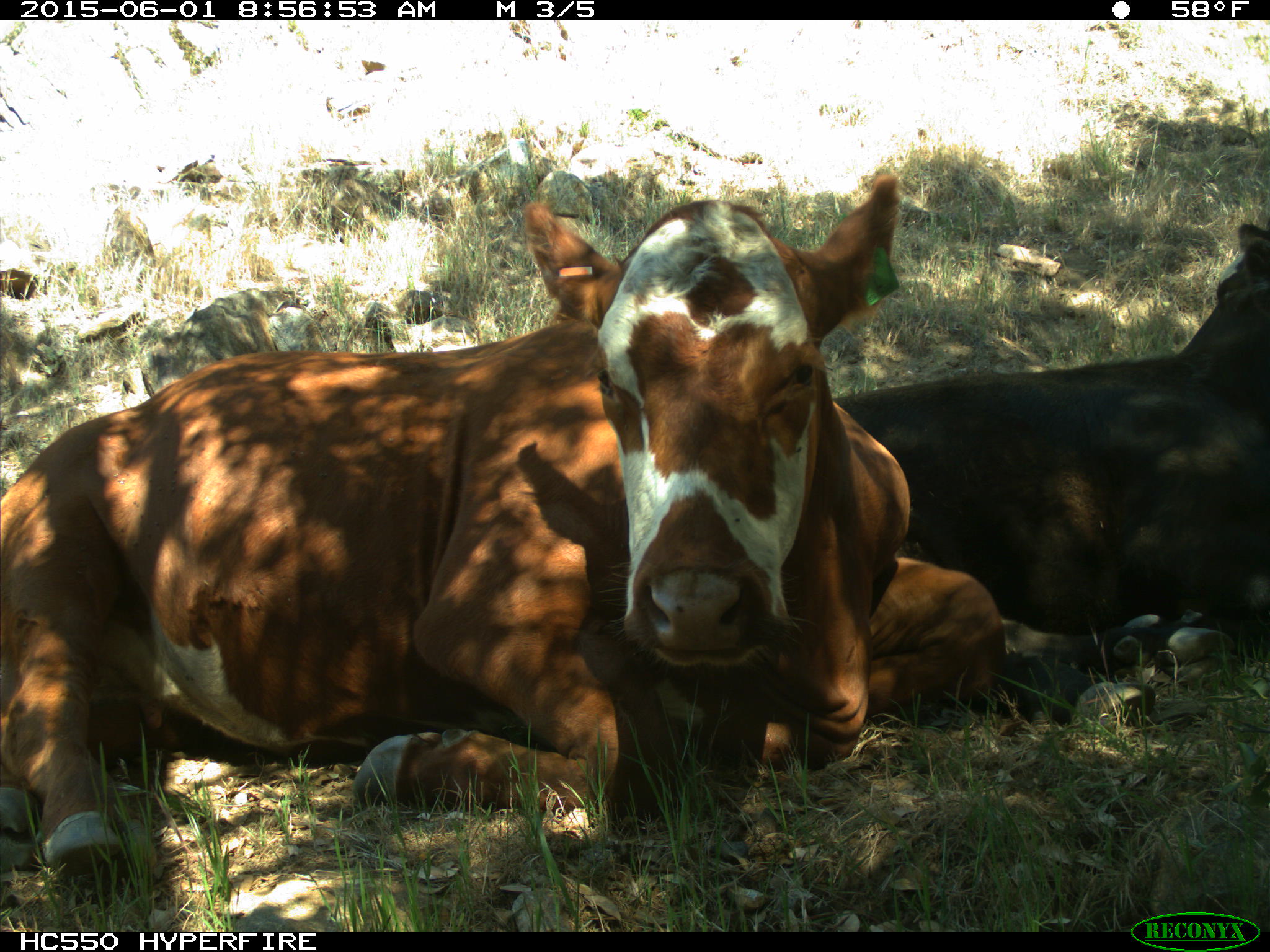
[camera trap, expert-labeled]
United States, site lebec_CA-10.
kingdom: Animalia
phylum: Chordata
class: Mammalia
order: Artiodactyla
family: Bovidae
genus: Bos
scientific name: Bos taurus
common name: domestic cow